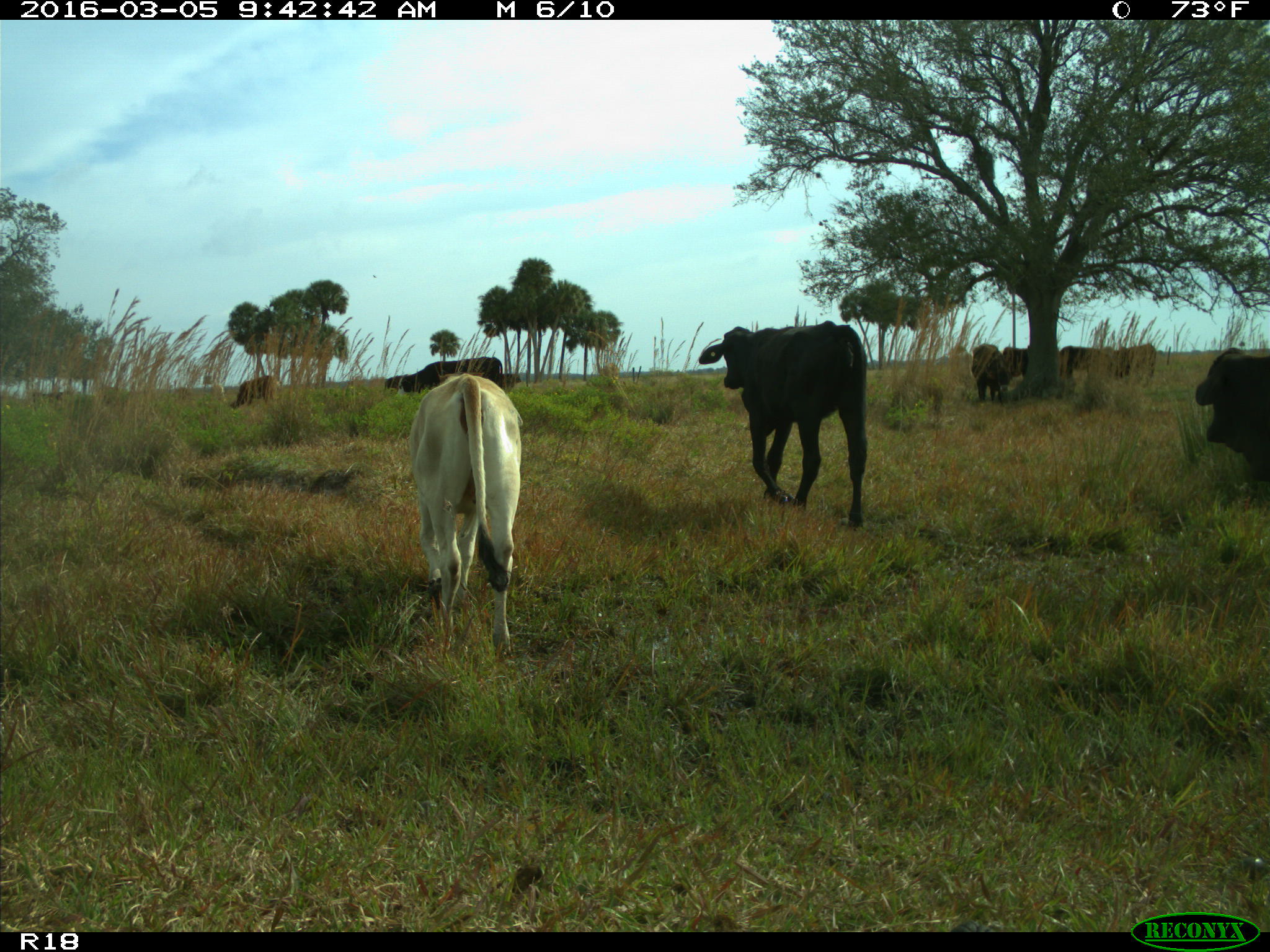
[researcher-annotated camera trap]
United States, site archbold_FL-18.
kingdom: Animalia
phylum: Chordata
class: Mammalia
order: Artiodactyla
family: Bovidae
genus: Bos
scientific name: Bos taurus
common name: domestic cow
Bos taurus (domestic cow).